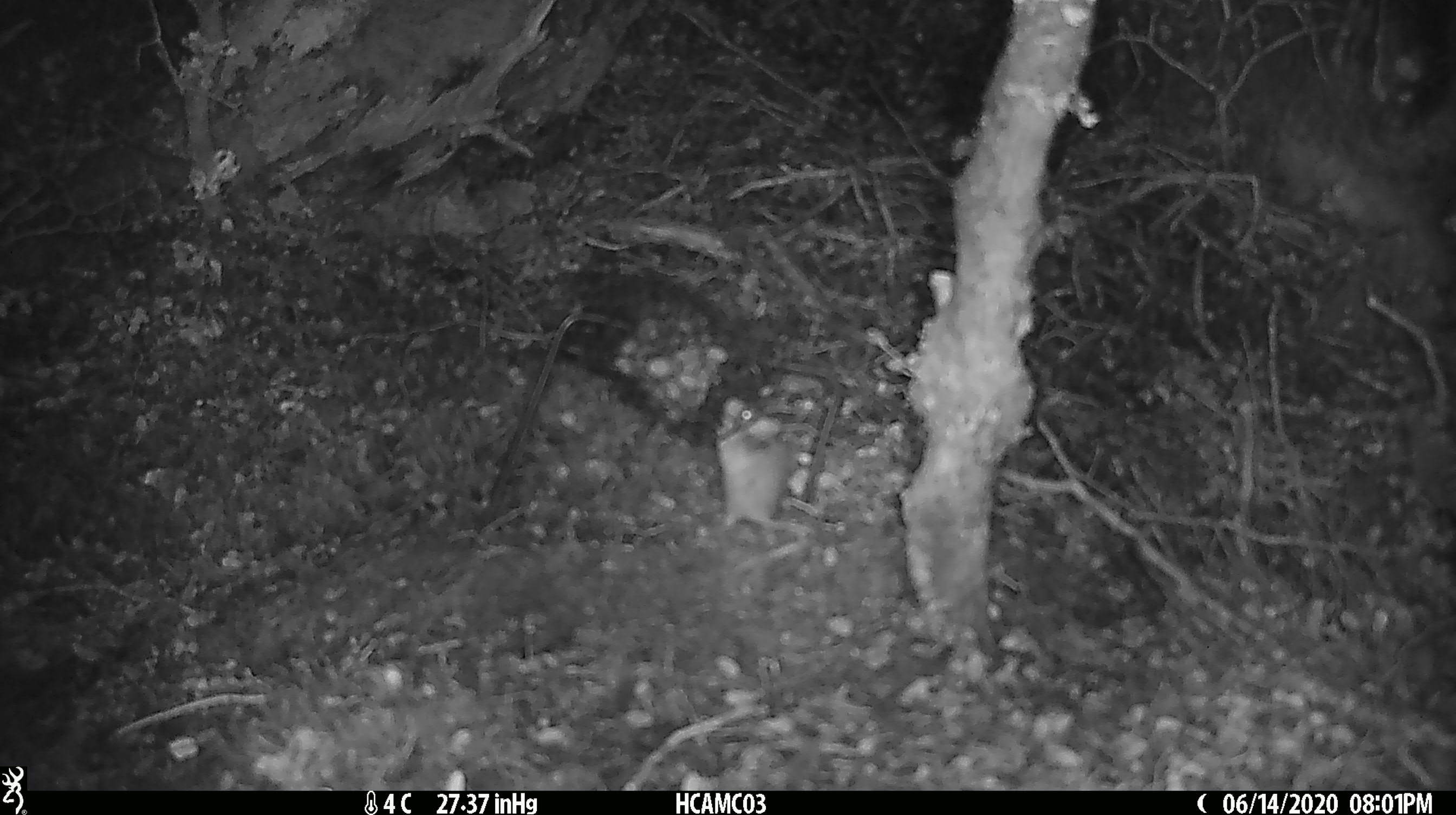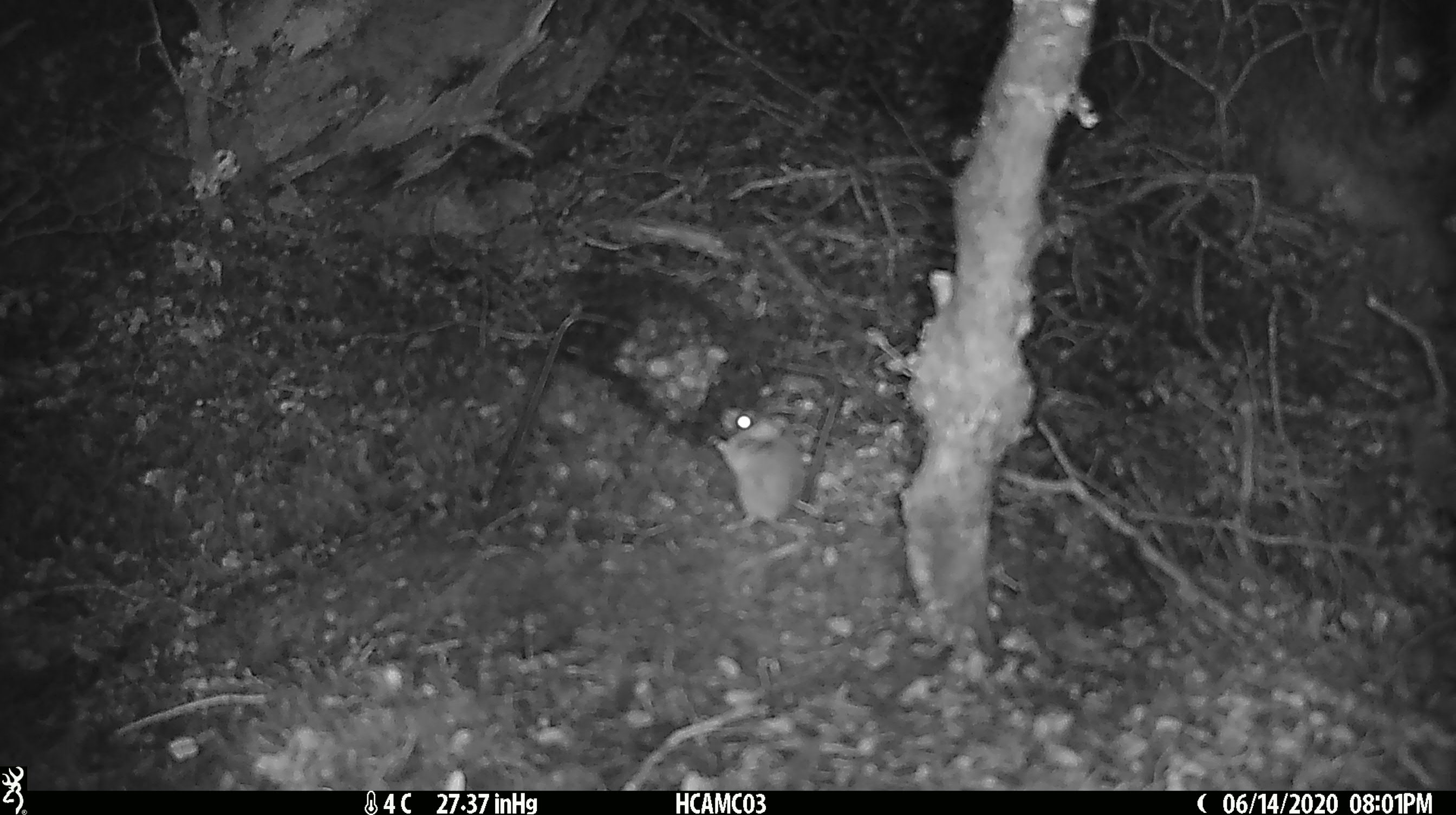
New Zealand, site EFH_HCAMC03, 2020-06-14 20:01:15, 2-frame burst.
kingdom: Animalia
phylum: Chordata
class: Mammalia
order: Rodentia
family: Muridae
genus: Mus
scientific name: Mus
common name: mouse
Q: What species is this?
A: Mouse (Mus).